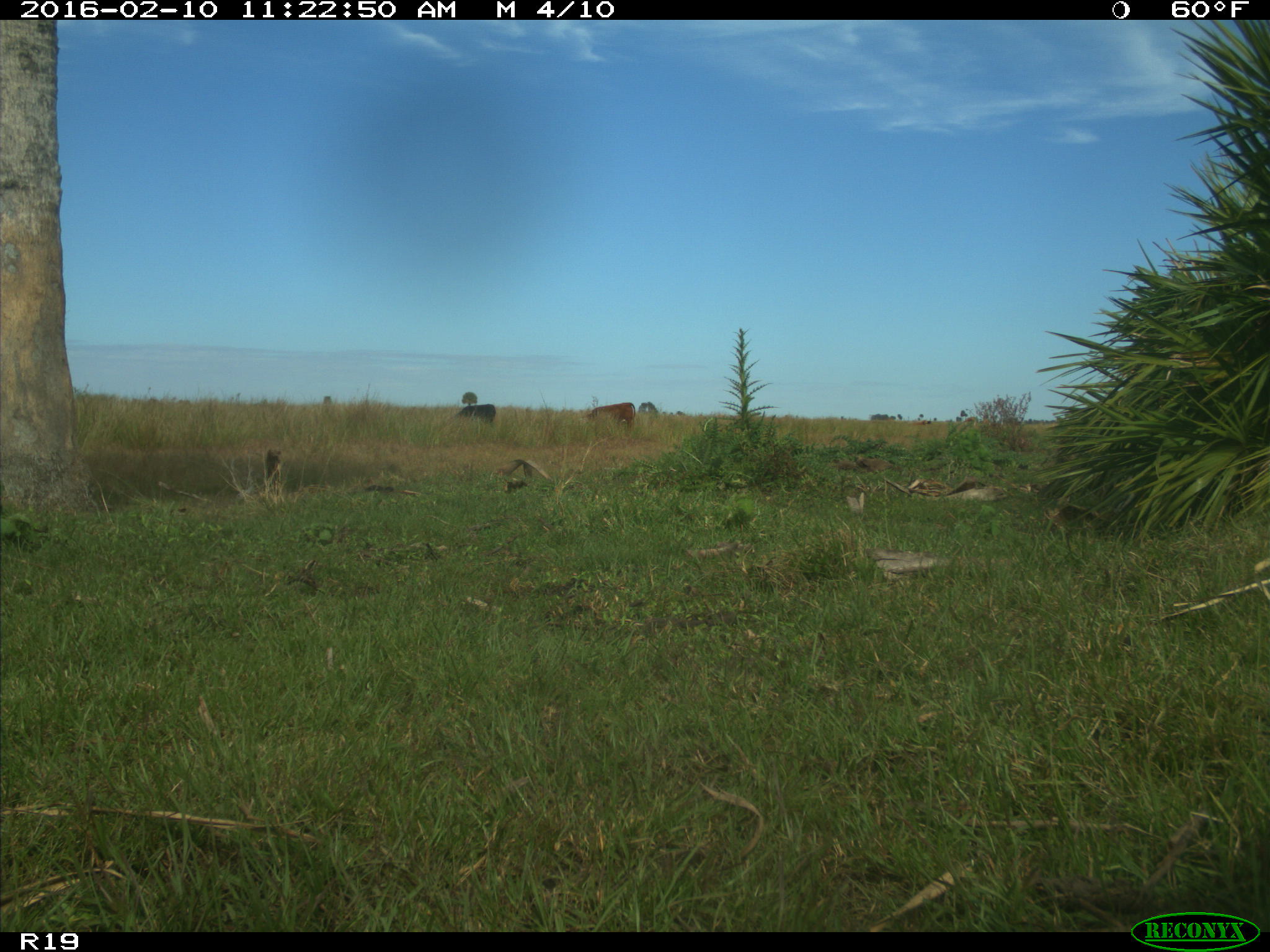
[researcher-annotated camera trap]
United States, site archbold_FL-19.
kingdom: Animalia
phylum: Chordata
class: Mammalia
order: Artiodactyla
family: Bovidae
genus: Bos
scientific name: Bos taurus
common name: domestic cow